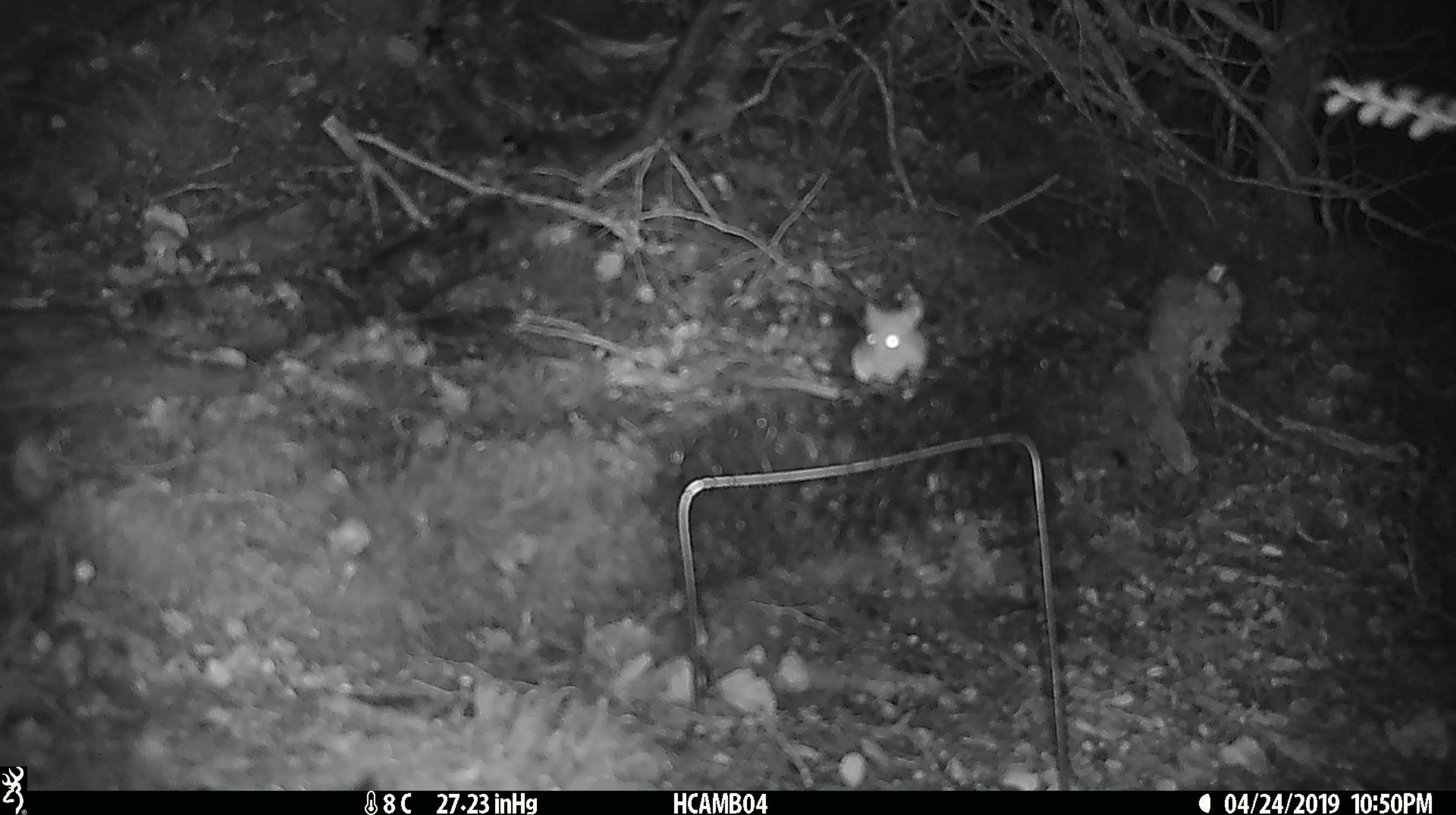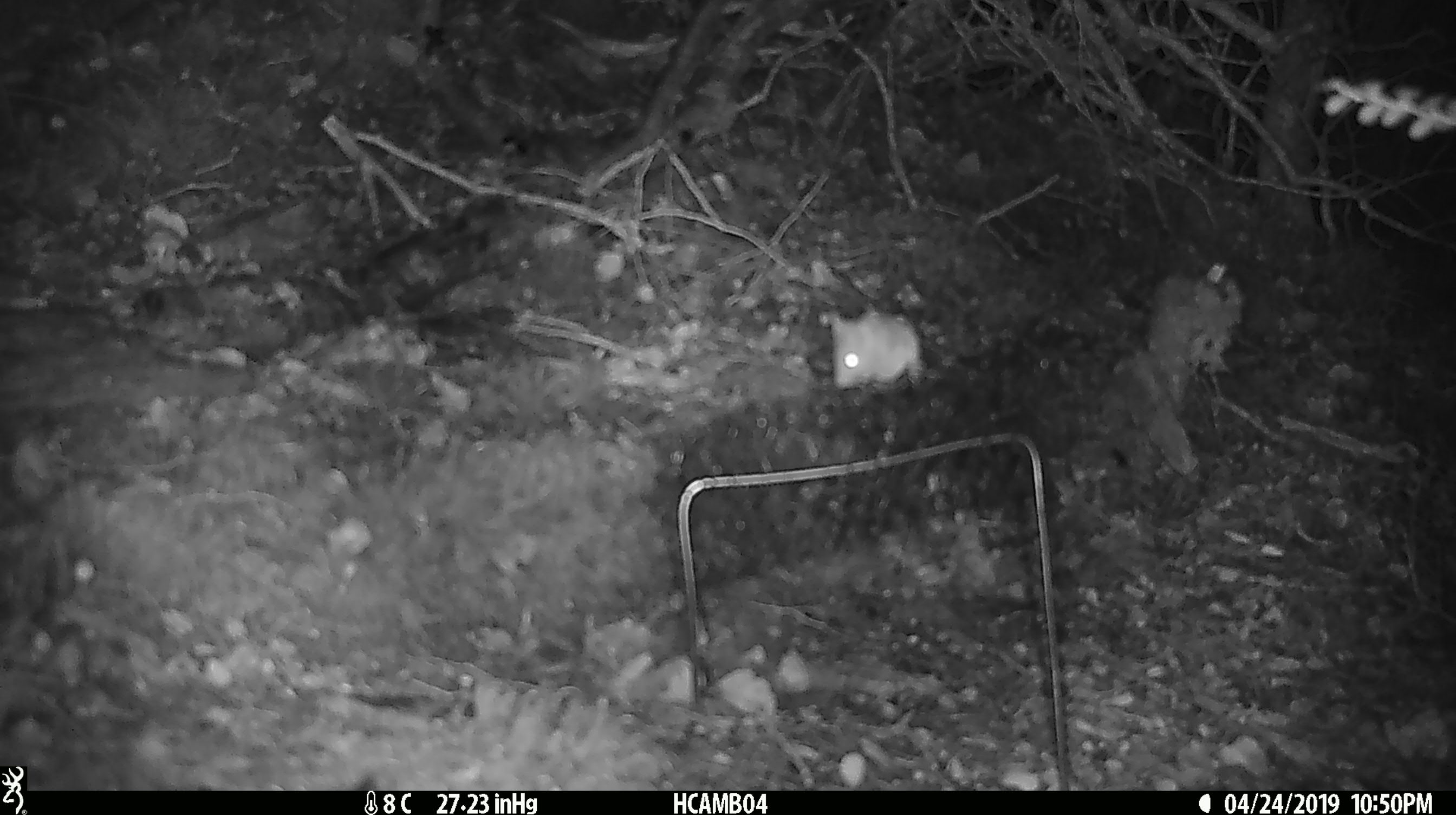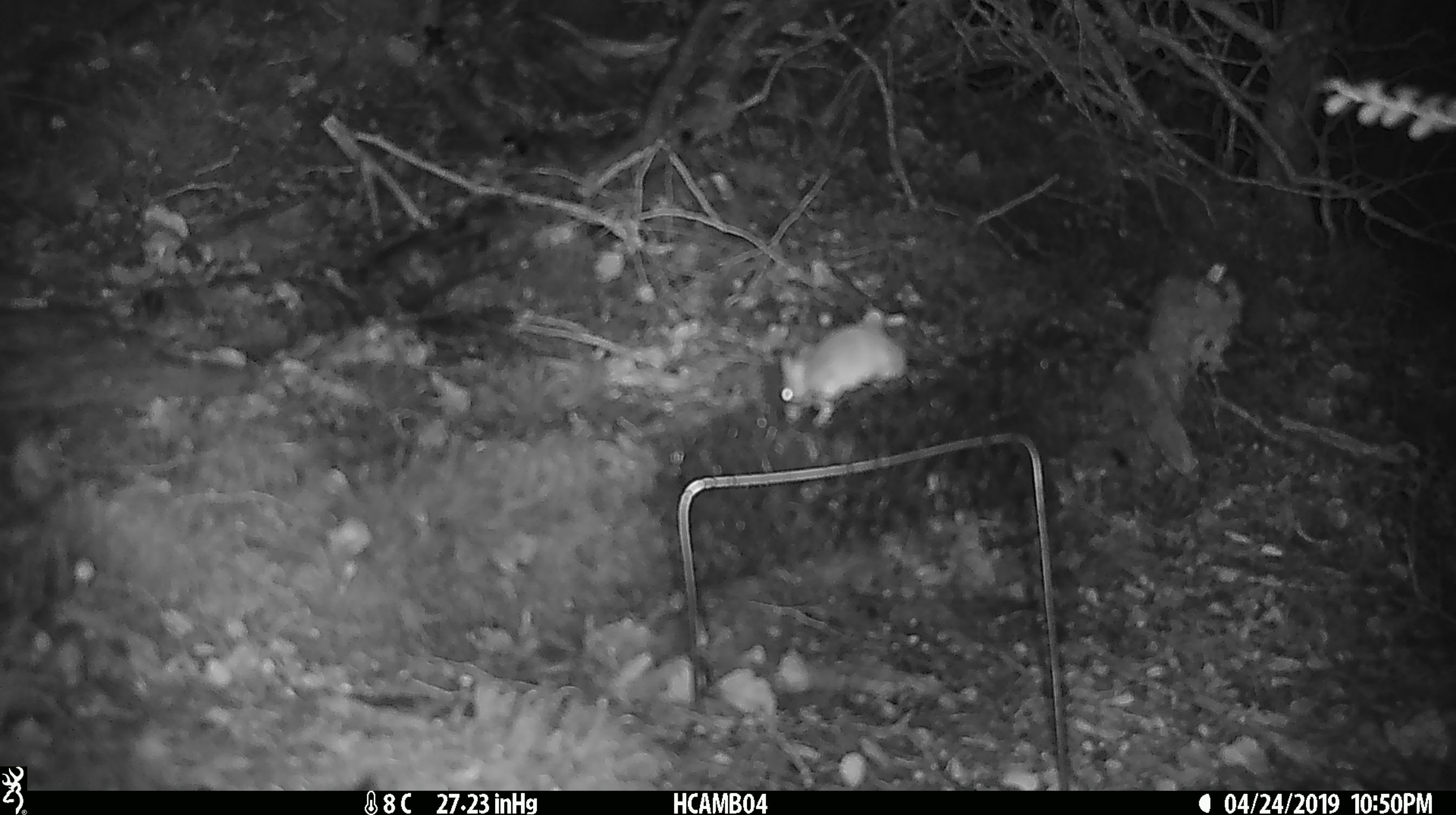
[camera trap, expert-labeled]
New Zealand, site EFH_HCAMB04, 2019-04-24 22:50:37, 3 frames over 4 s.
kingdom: Animalia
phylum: Chordata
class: Mammalia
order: Rodentia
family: Muridae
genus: Mus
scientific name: Mus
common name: mouse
Mouse (Mus).